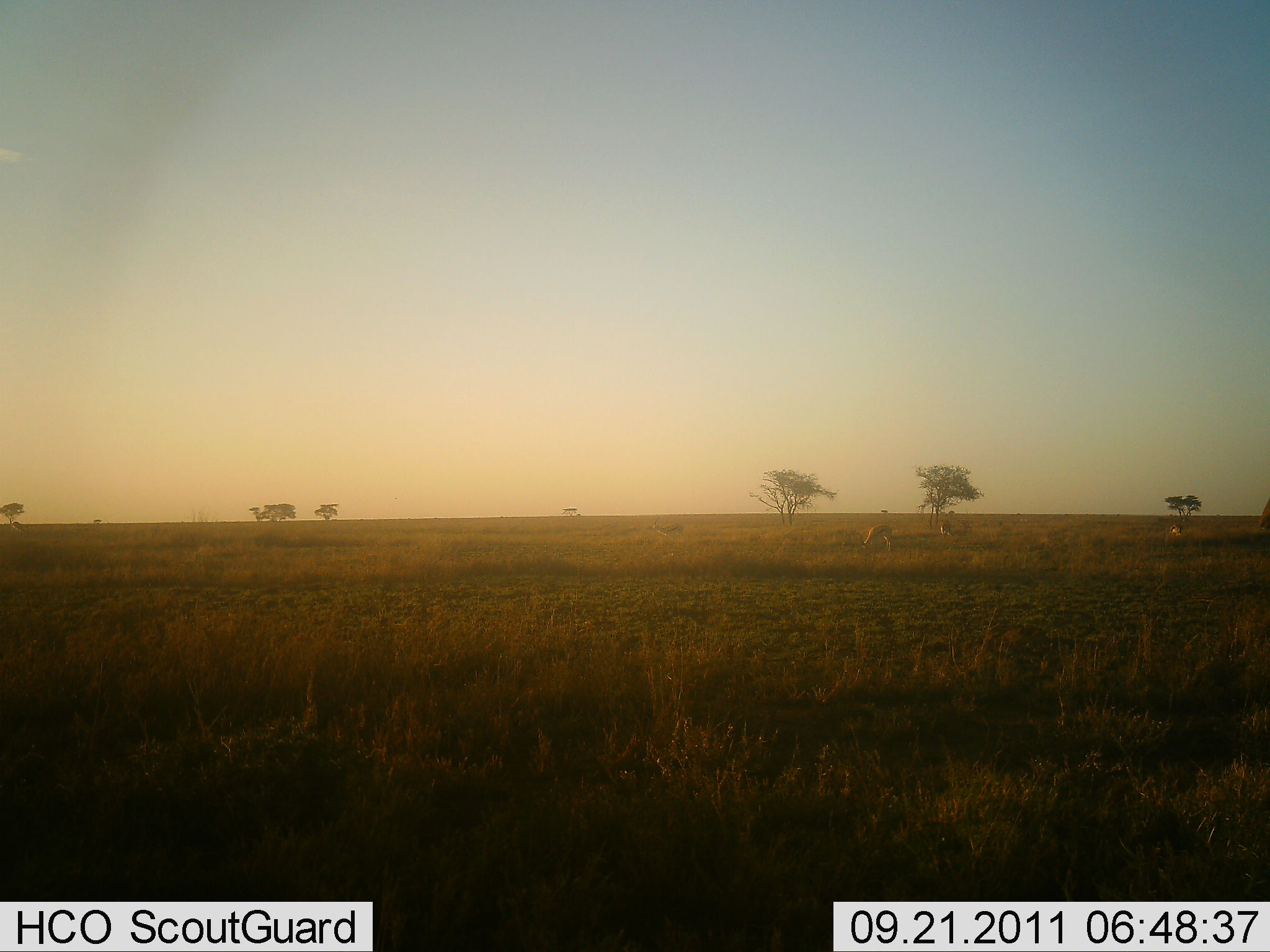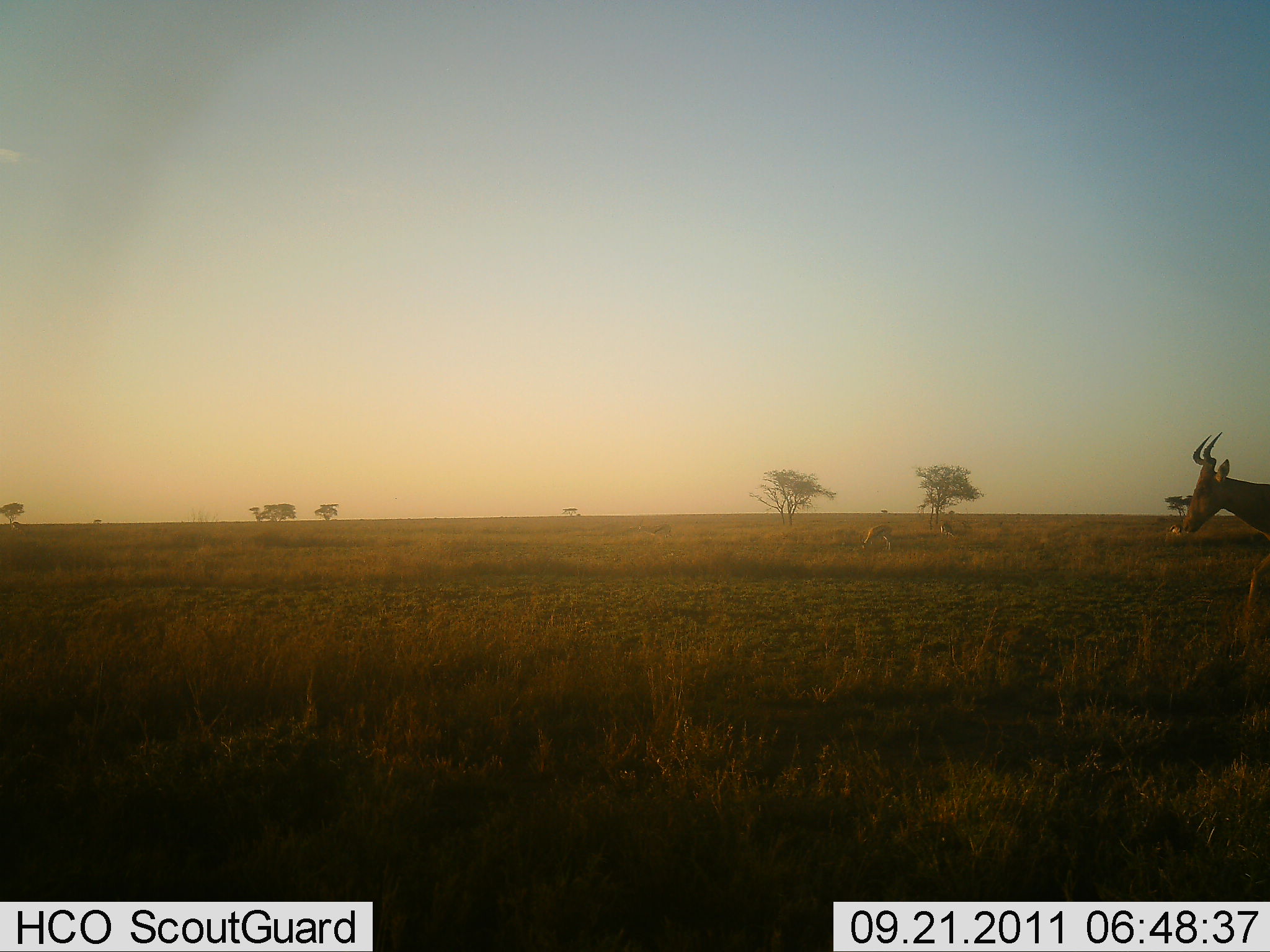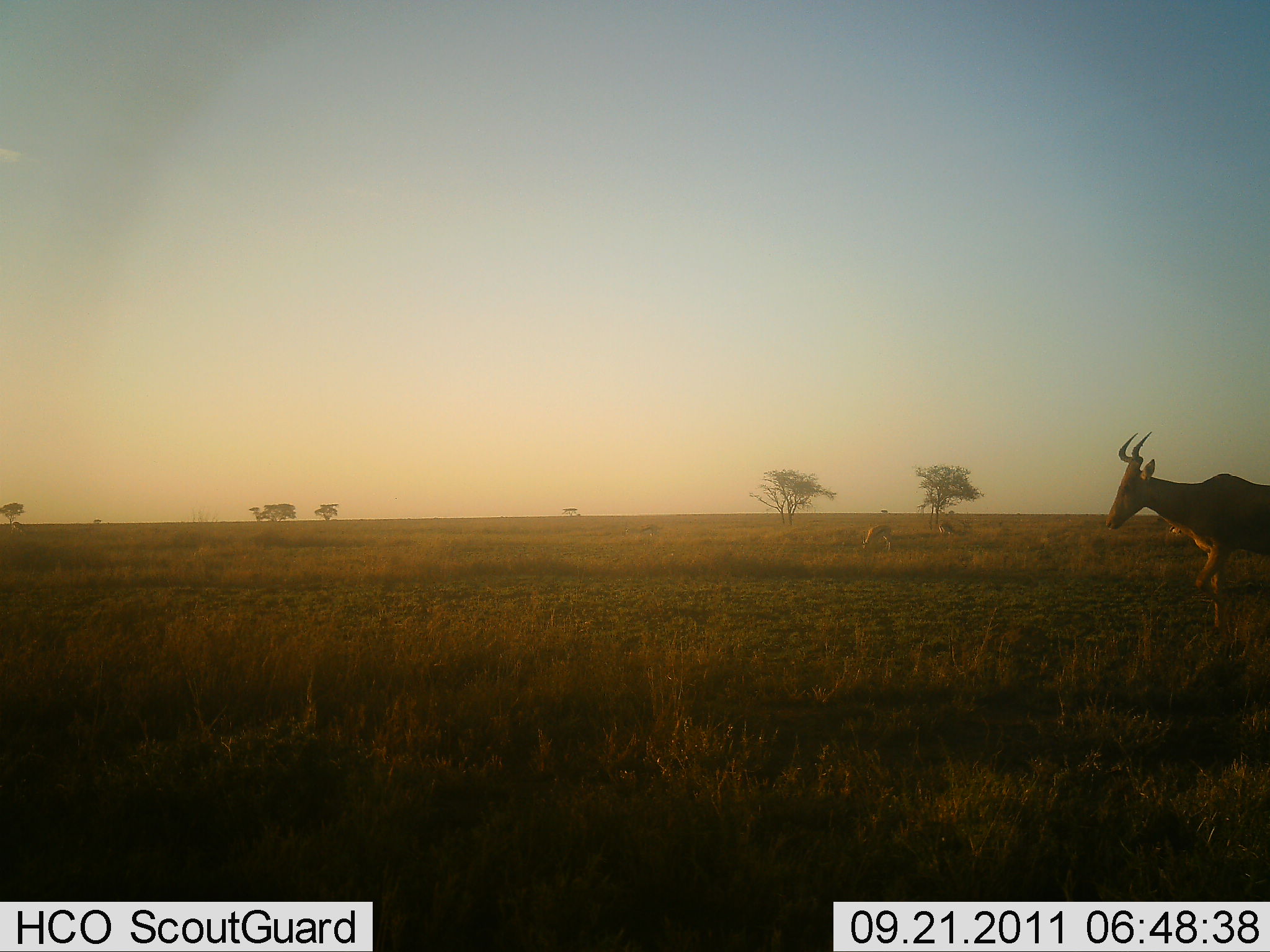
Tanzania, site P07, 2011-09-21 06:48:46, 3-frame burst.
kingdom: Animalia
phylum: Chordata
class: Mammalia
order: Artiodactyla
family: Bovidae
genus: Alcelaphus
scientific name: Alcelaphus buselaphus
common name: hartebeest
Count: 1.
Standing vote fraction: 19%.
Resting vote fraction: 0%.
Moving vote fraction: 100%.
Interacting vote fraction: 0%.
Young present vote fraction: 0%.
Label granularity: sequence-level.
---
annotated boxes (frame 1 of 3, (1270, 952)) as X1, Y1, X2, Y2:
animal: 859, 524, 900, 553; 940, 520, 974, 543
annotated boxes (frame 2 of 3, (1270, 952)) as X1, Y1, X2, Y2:
animal: 1179, 433, 1270, 622; 857, 524, 895, 553; 938, 519, 973, 543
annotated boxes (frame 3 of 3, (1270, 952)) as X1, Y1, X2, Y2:
animal: 1104, 430, 1270, 639; 859, 523, 897, 552; 937, 520, 973, 540